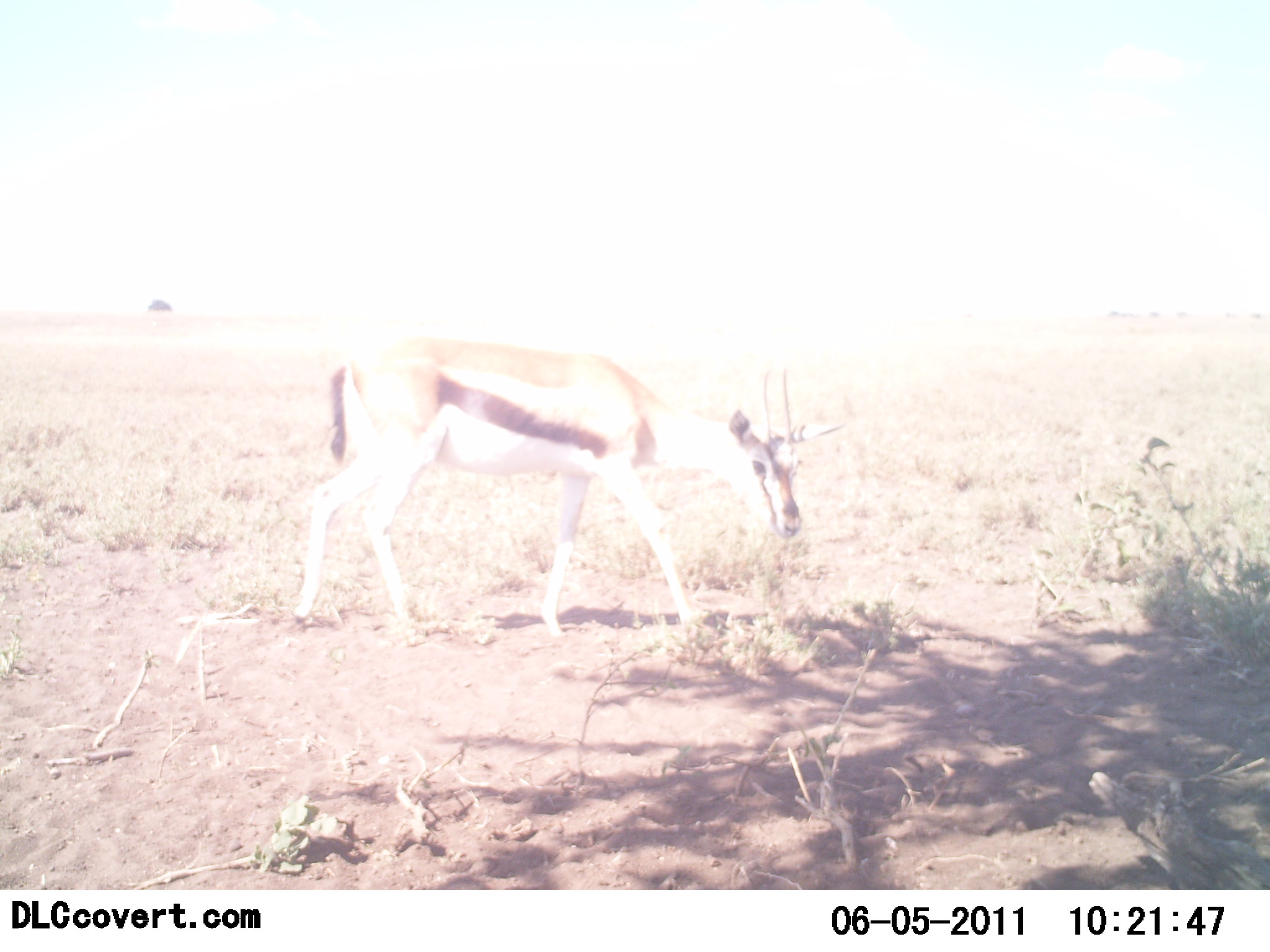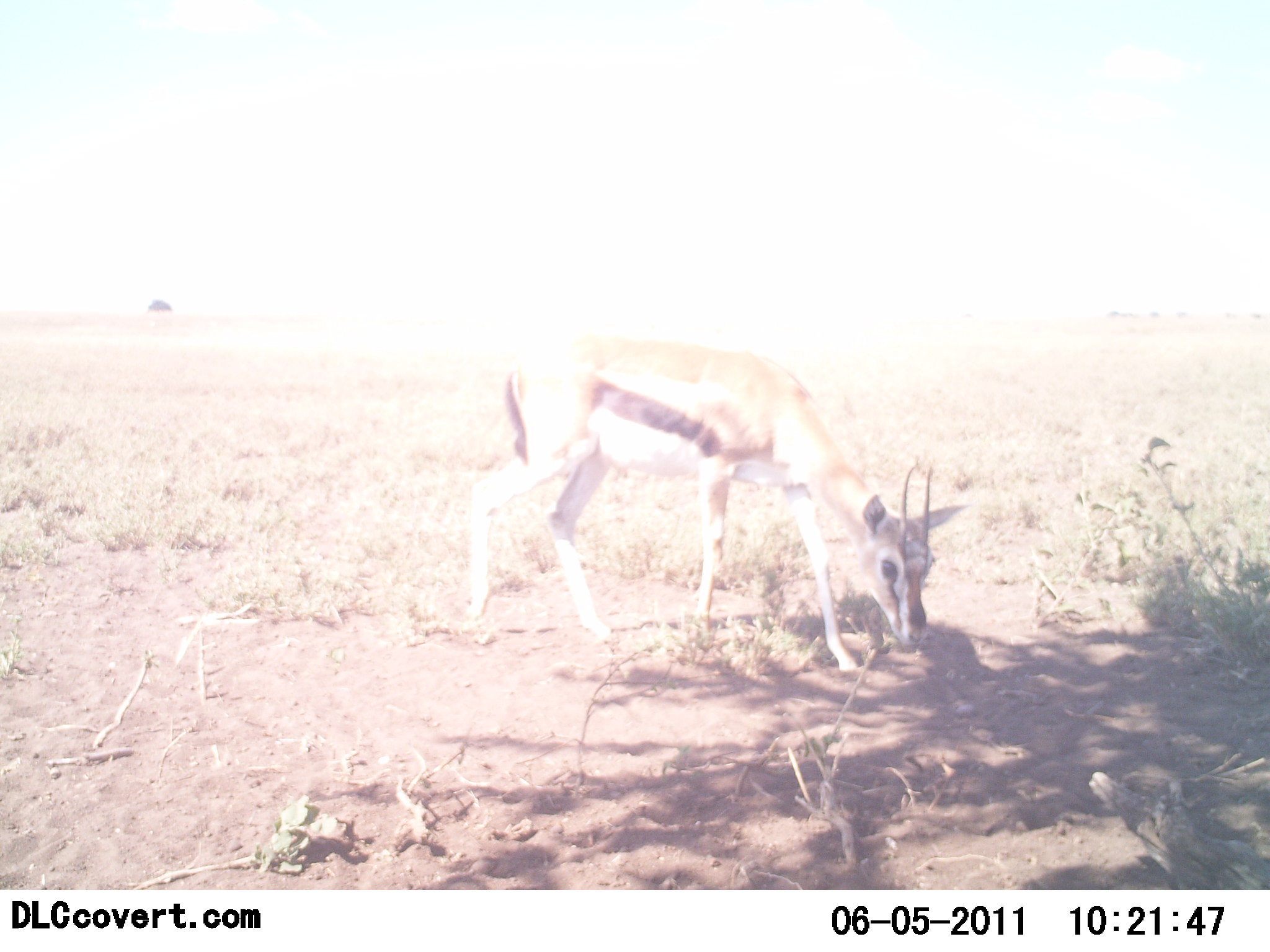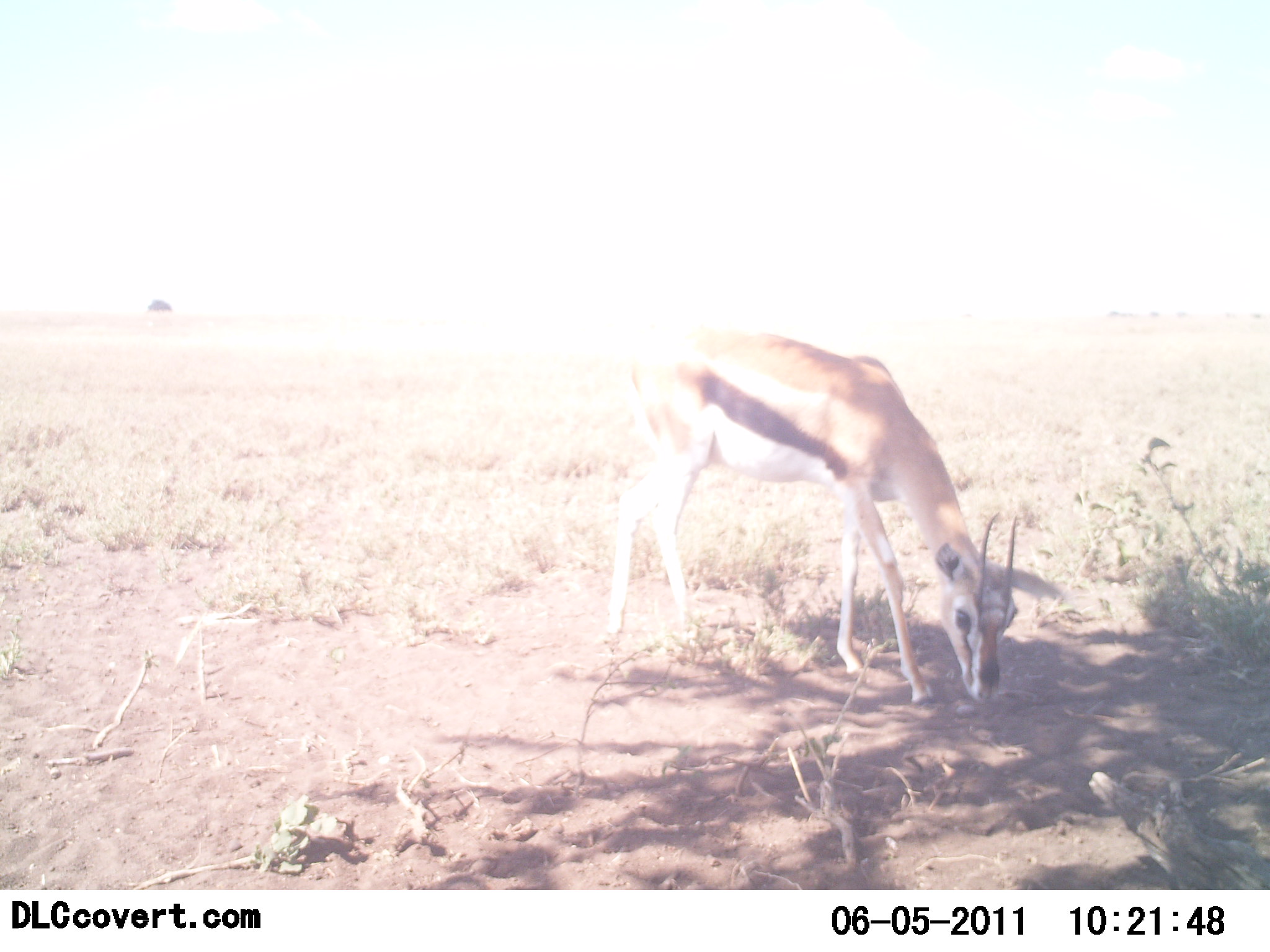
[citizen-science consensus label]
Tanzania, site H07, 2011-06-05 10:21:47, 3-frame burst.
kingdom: Animalia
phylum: Chordata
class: Mammalia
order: Artiodactyla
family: Bovidae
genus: Eudorcas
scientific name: Eudorcas thomsonii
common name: thomson's gazelle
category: gazellethomsons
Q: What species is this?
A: Gazellethomsons (thomson's gazelle) (Eudorcas thomsonii).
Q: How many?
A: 1.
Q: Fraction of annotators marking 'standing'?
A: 7%.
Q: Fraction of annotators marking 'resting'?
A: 0%.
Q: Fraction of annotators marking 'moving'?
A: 43%.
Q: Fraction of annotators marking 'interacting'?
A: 0%.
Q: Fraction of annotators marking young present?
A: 0%.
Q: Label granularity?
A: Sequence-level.